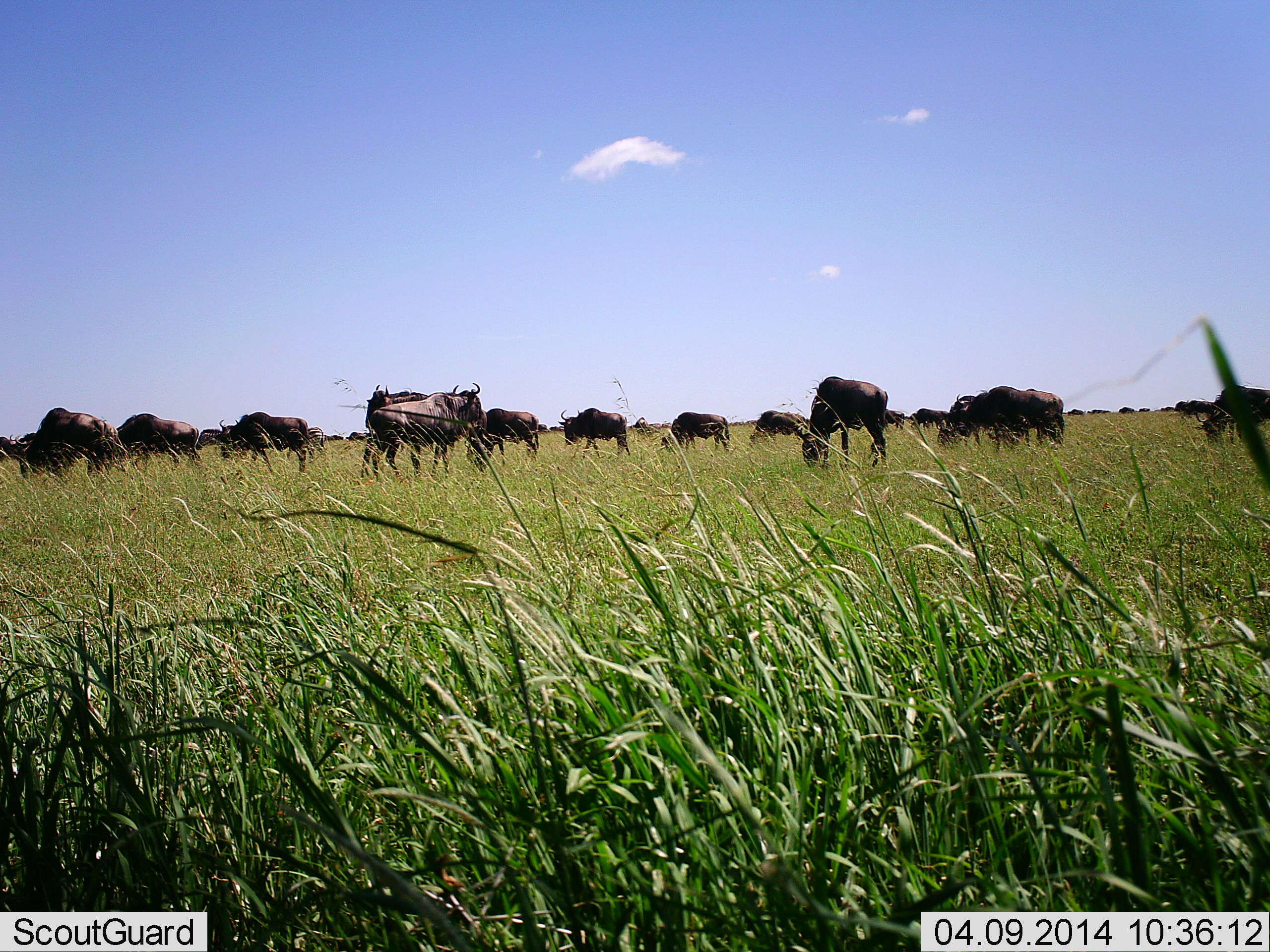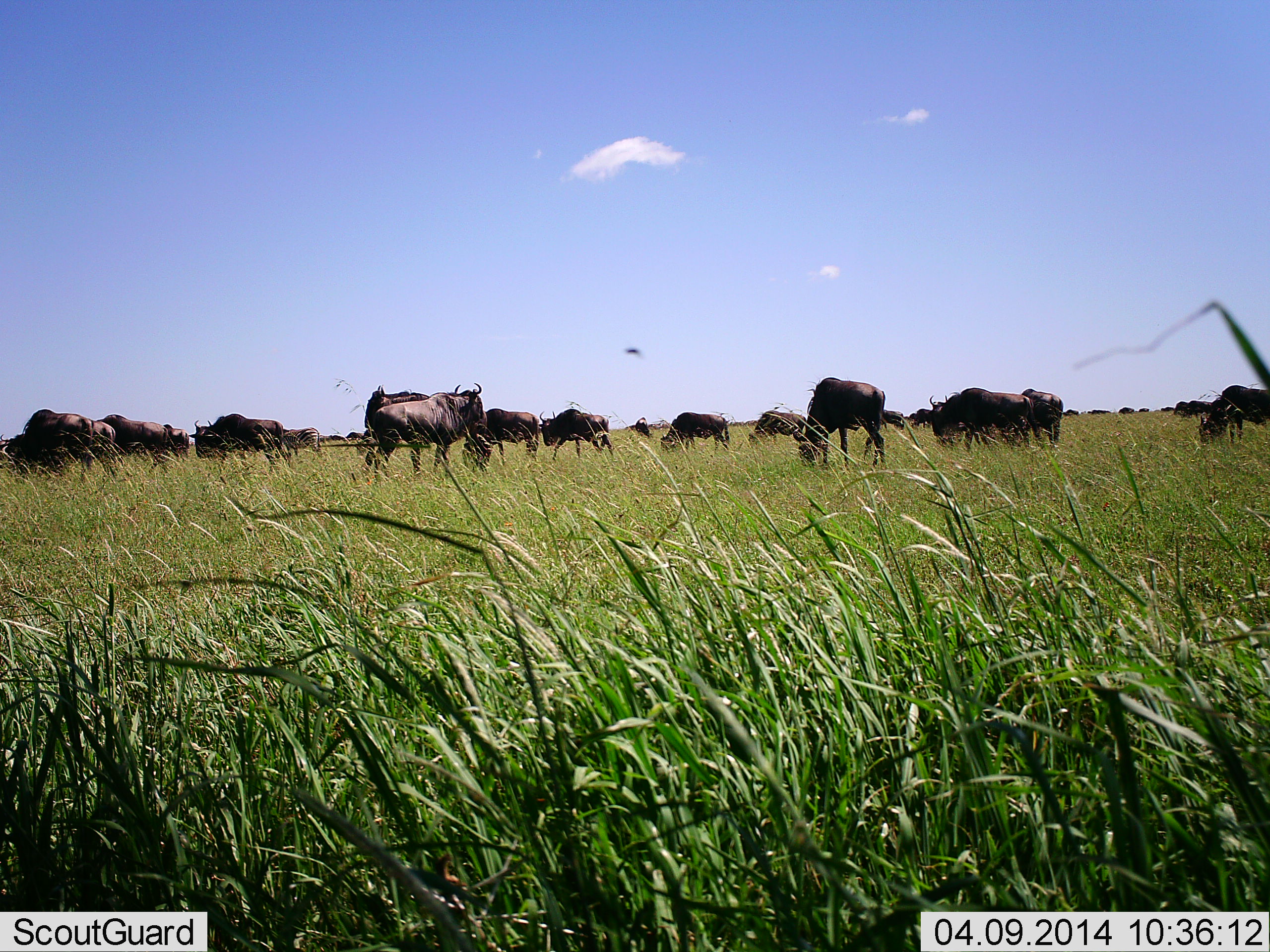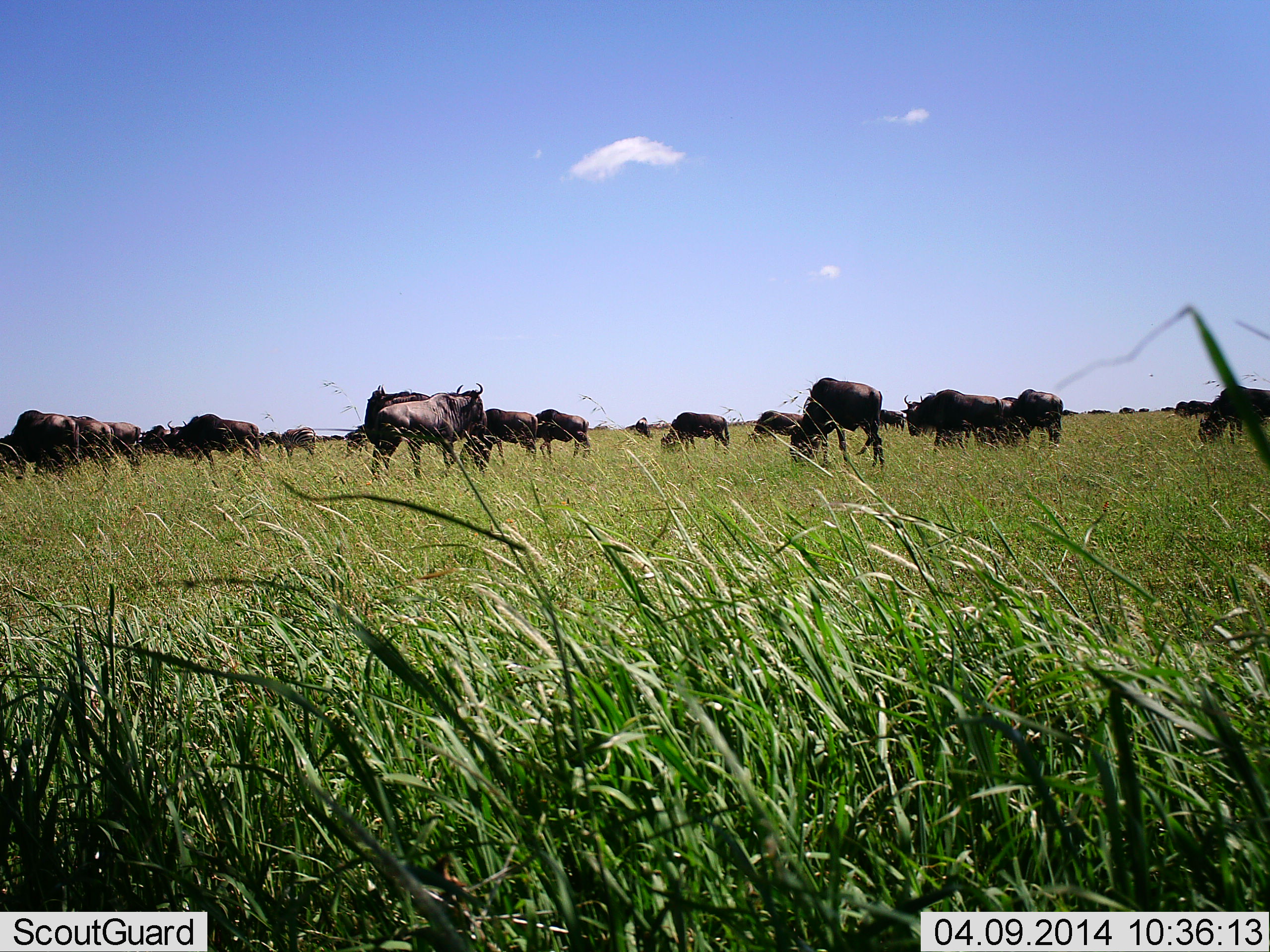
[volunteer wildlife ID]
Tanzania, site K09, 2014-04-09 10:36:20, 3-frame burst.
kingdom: Animalia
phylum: Chordata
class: Mammalia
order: Artiodactyla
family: Bovidae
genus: Connochaetes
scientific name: Connochaetes taurinus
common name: blue wildebeest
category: wildebeest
Wildebeest (blue wildebeest) (Connochaetes taurinus), count 11-50. Behavior (volunteer vote fractions): standing 60%, resting 0%, moving 30%, interacting 0%. Young present (vote fraction): 10%. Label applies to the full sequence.